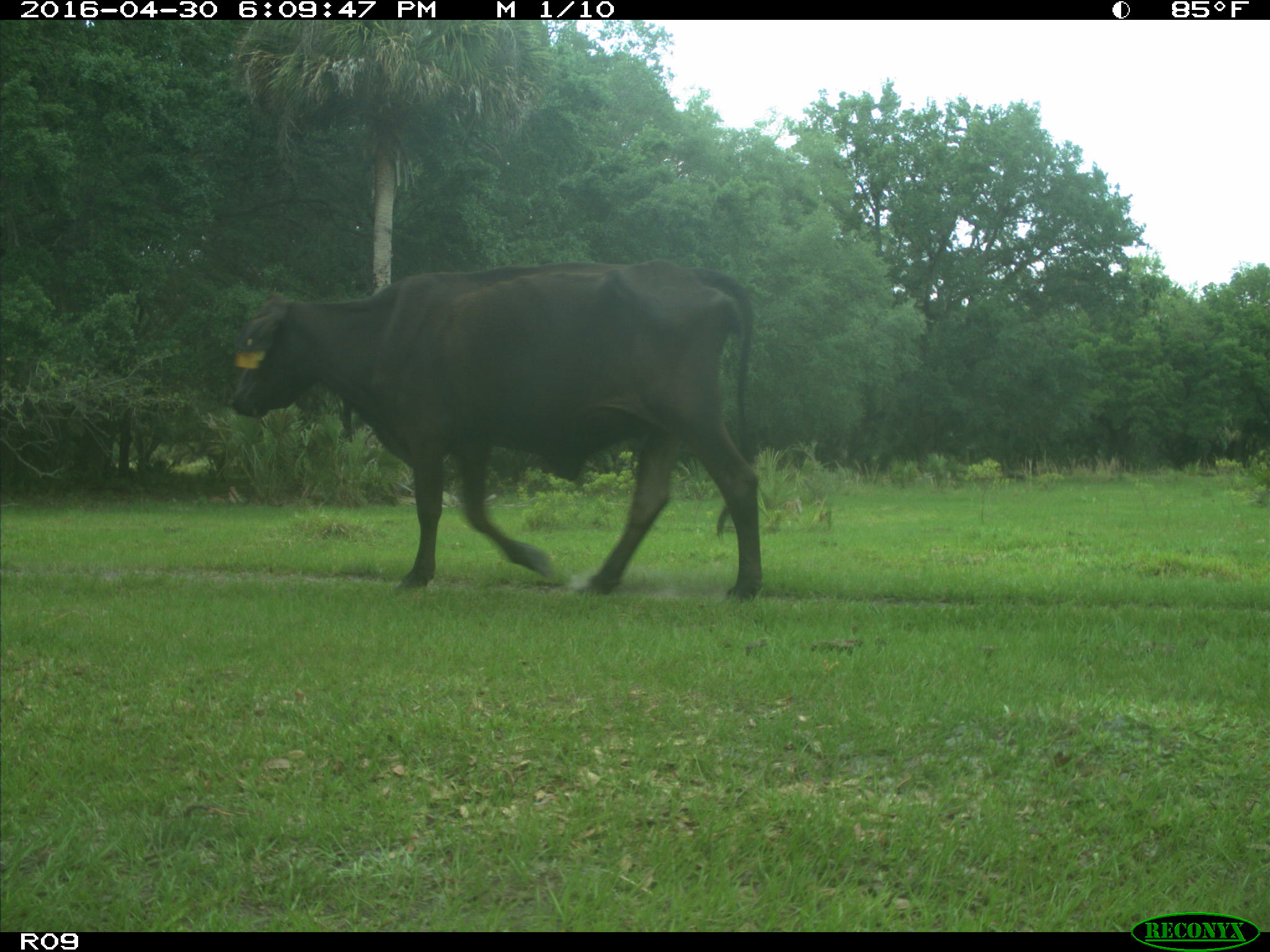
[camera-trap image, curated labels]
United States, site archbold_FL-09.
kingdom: Animalia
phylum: Chordata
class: Mammalia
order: Artiodactyla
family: Bovidae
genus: Bos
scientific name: Bos taurus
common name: domestic cow